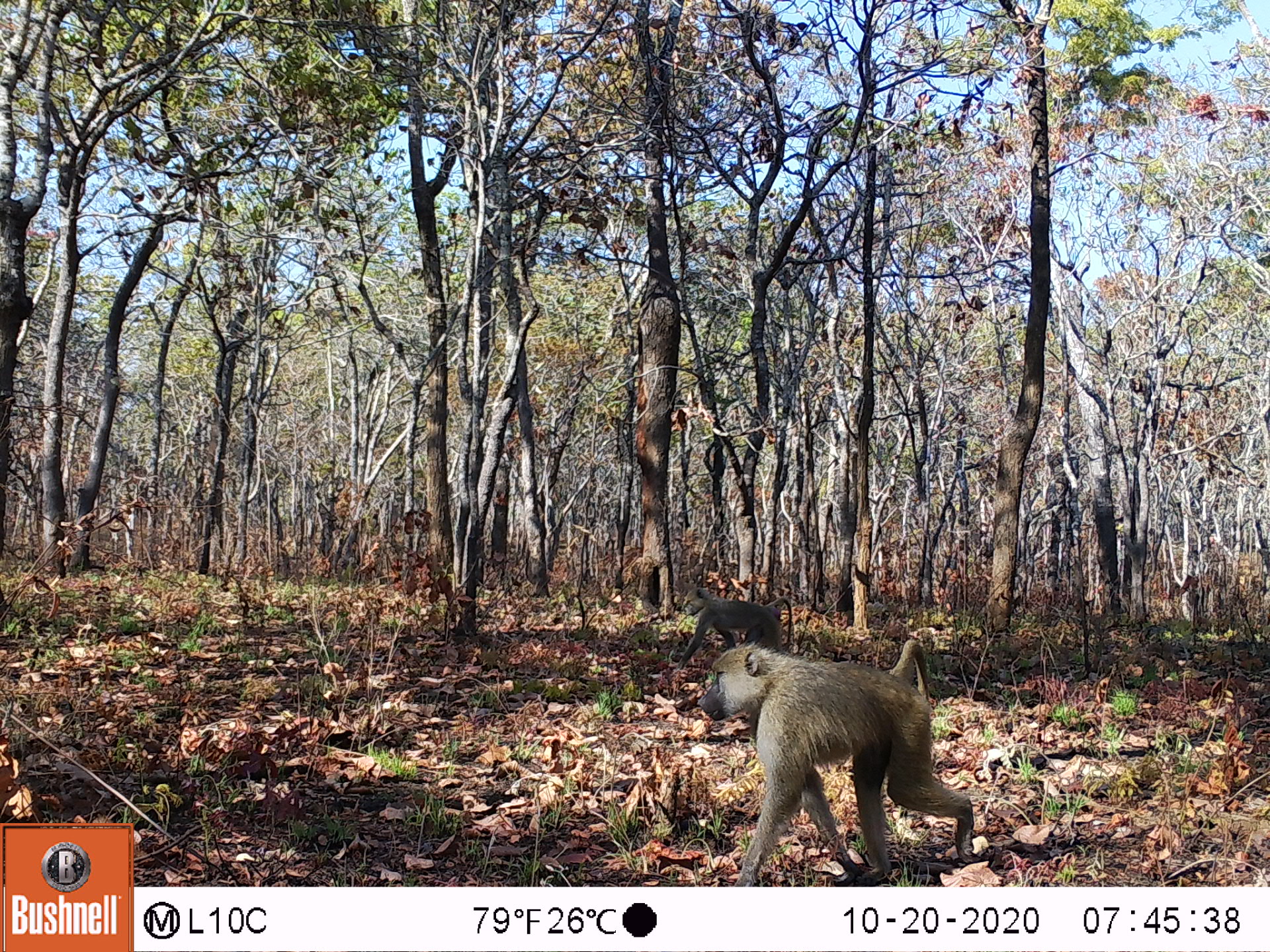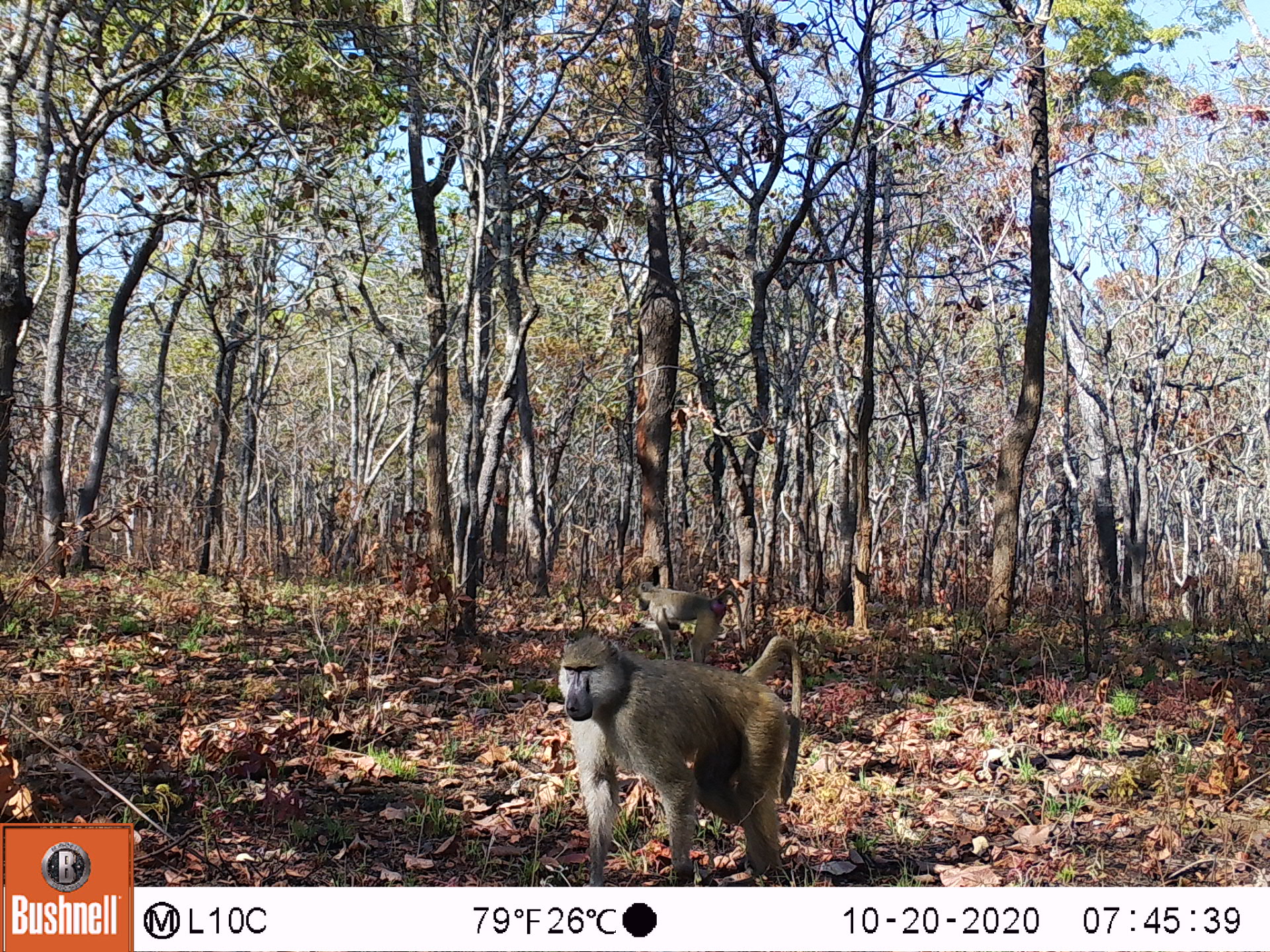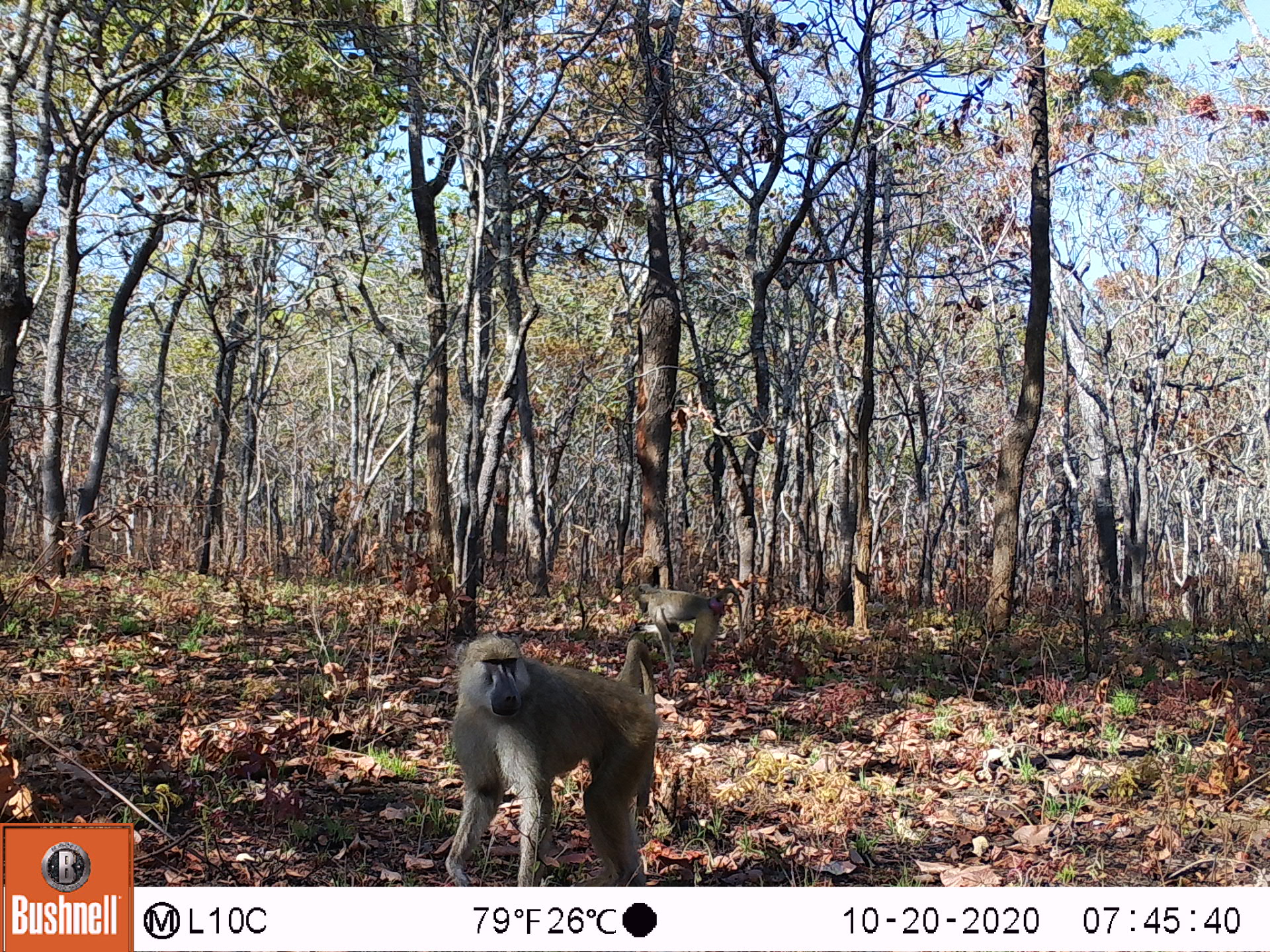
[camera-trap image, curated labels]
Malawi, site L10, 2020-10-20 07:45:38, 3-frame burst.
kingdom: Animalia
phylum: Chordata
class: Mammalia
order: Primates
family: Cercopithecidae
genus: Papio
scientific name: Papio cynocephalus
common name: yellow baboon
Yellow baboon (Papio cynocephalus), count 2.